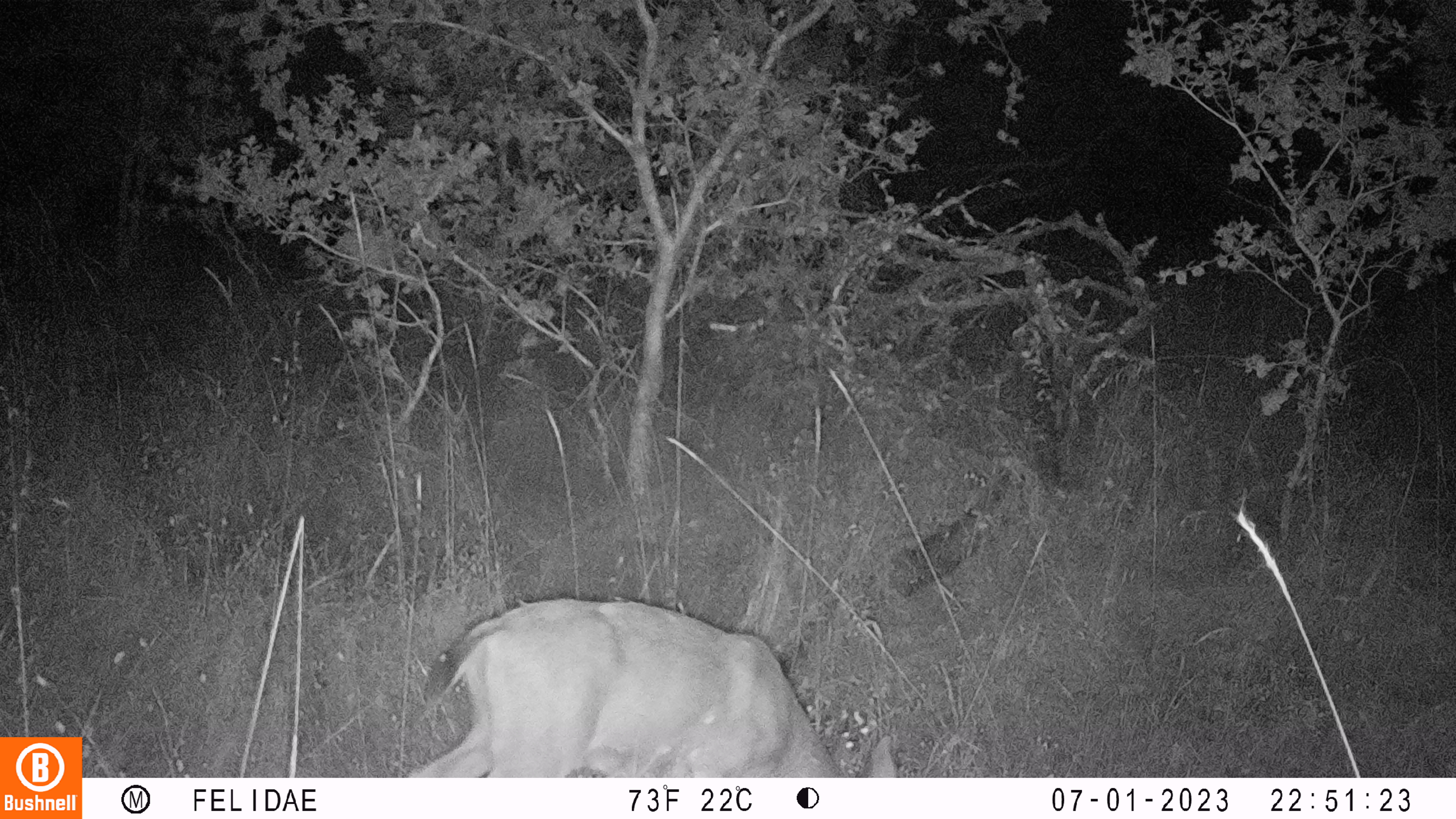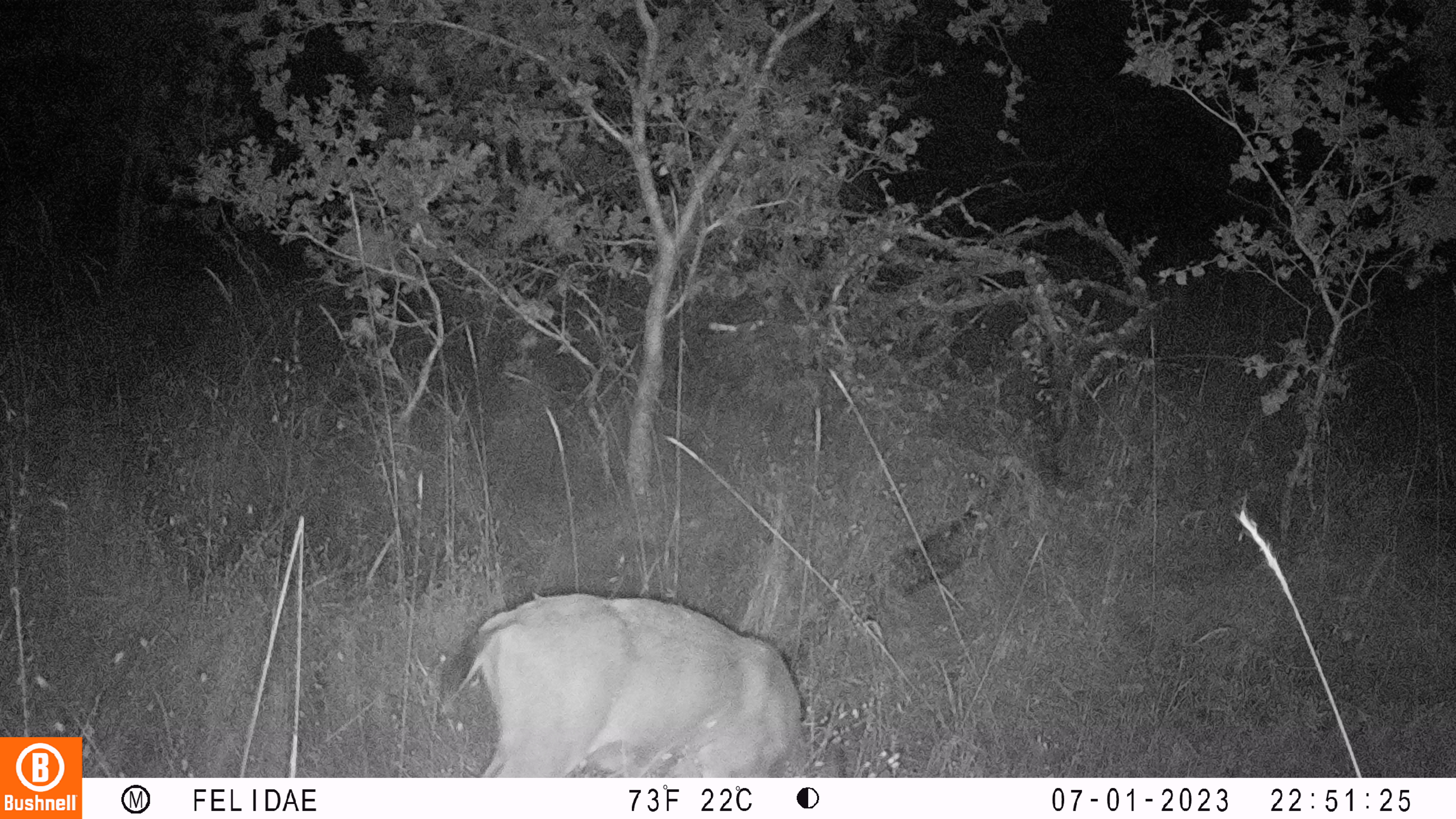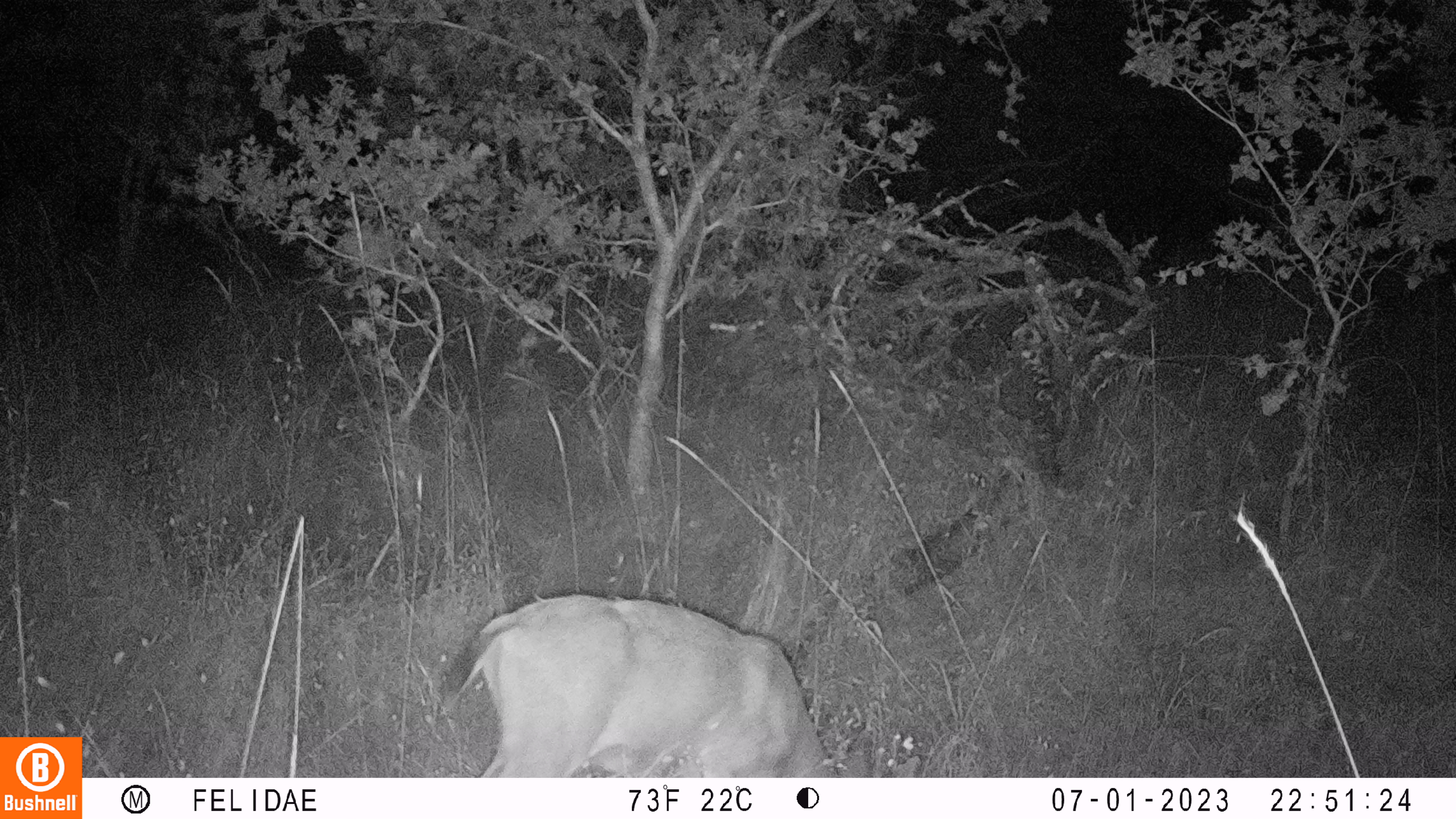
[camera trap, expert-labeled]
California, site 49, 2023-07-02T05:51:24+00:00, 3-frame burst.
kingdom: Animalia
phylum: Chordata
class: Mammalia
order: Artiodactyla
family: Cervidae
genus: Odocoileus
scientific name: Odocoileus hemionus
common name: mule deer